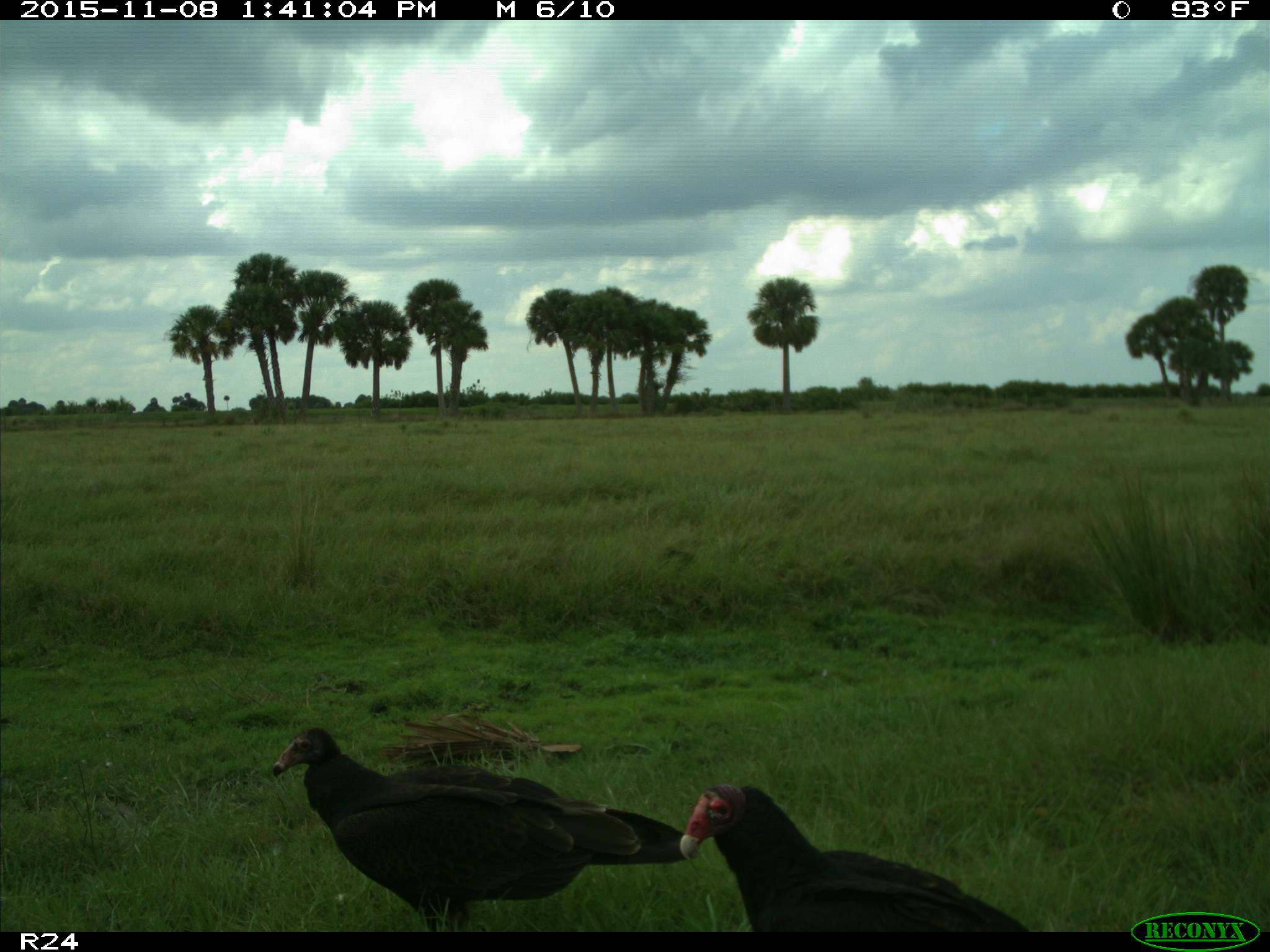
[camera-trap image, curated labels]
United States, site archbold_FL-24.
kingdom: Animalia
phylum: Chordata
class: Aves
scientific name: Aves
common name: birds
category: unidentified bird